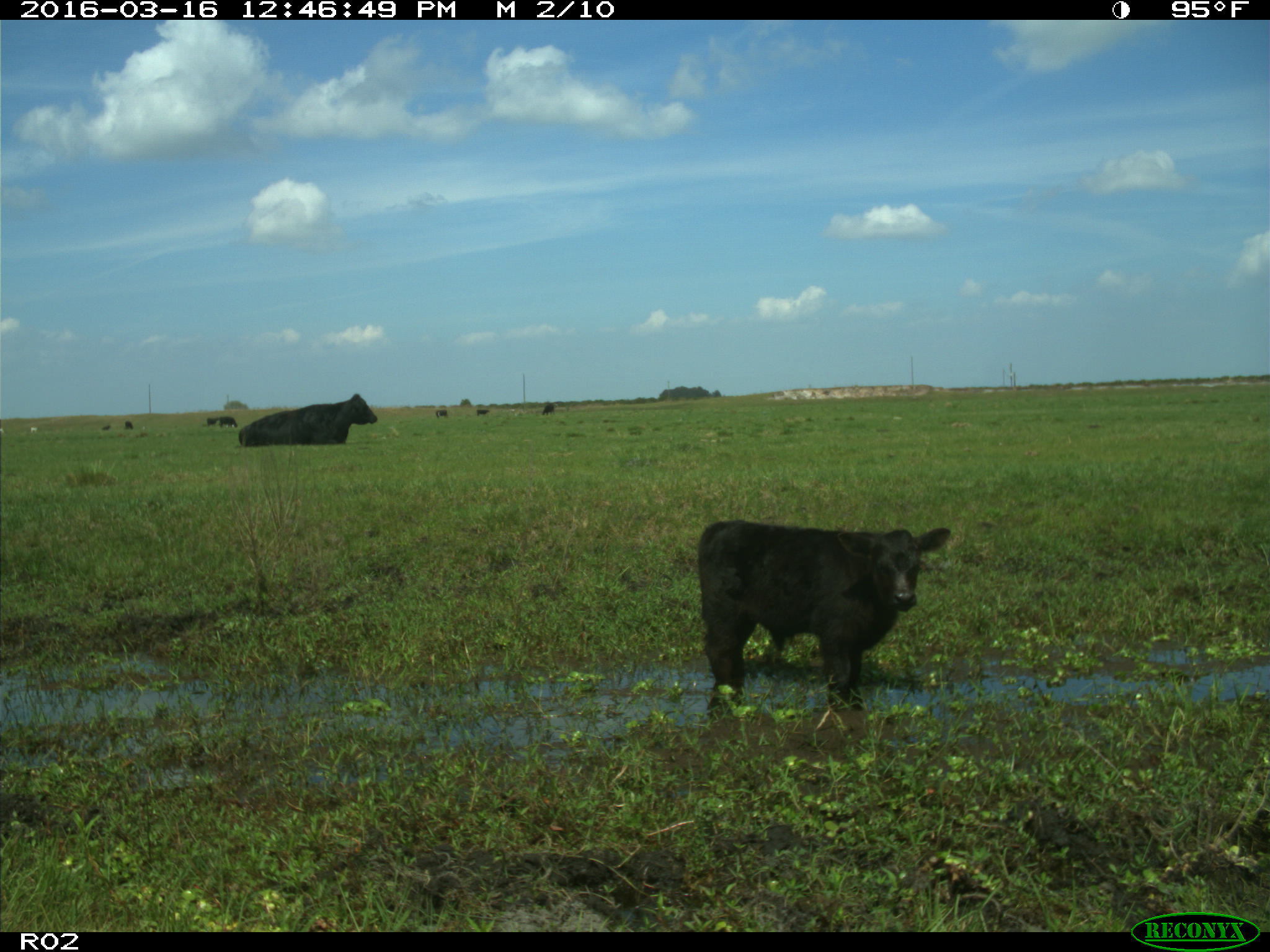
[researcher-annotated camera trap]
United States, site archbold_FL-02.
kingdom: Animalia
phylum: Chordata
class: Mammalia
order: Artiodactyla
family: Bovidae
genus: Bos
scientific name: Bos taurus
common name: domestic cow